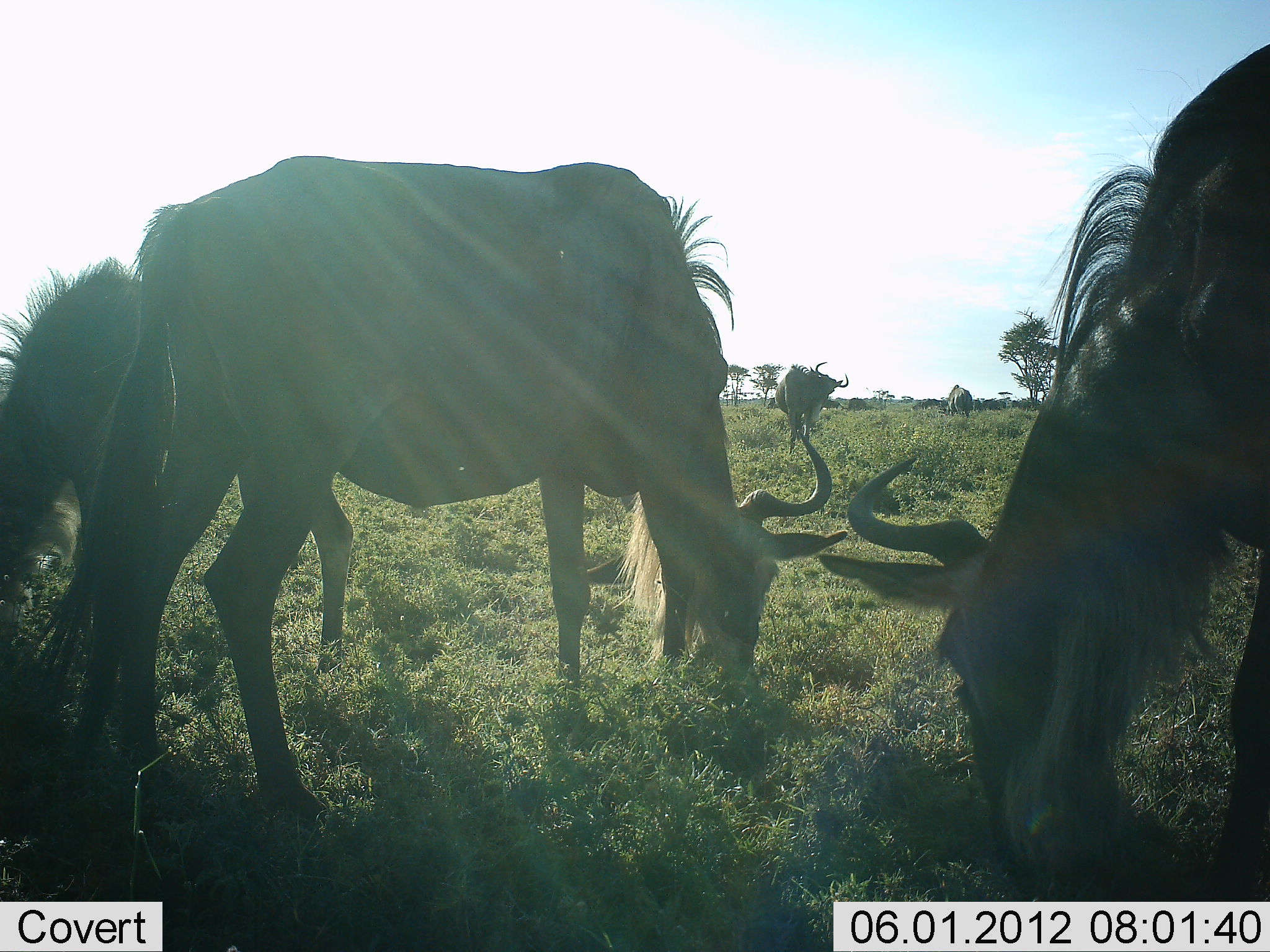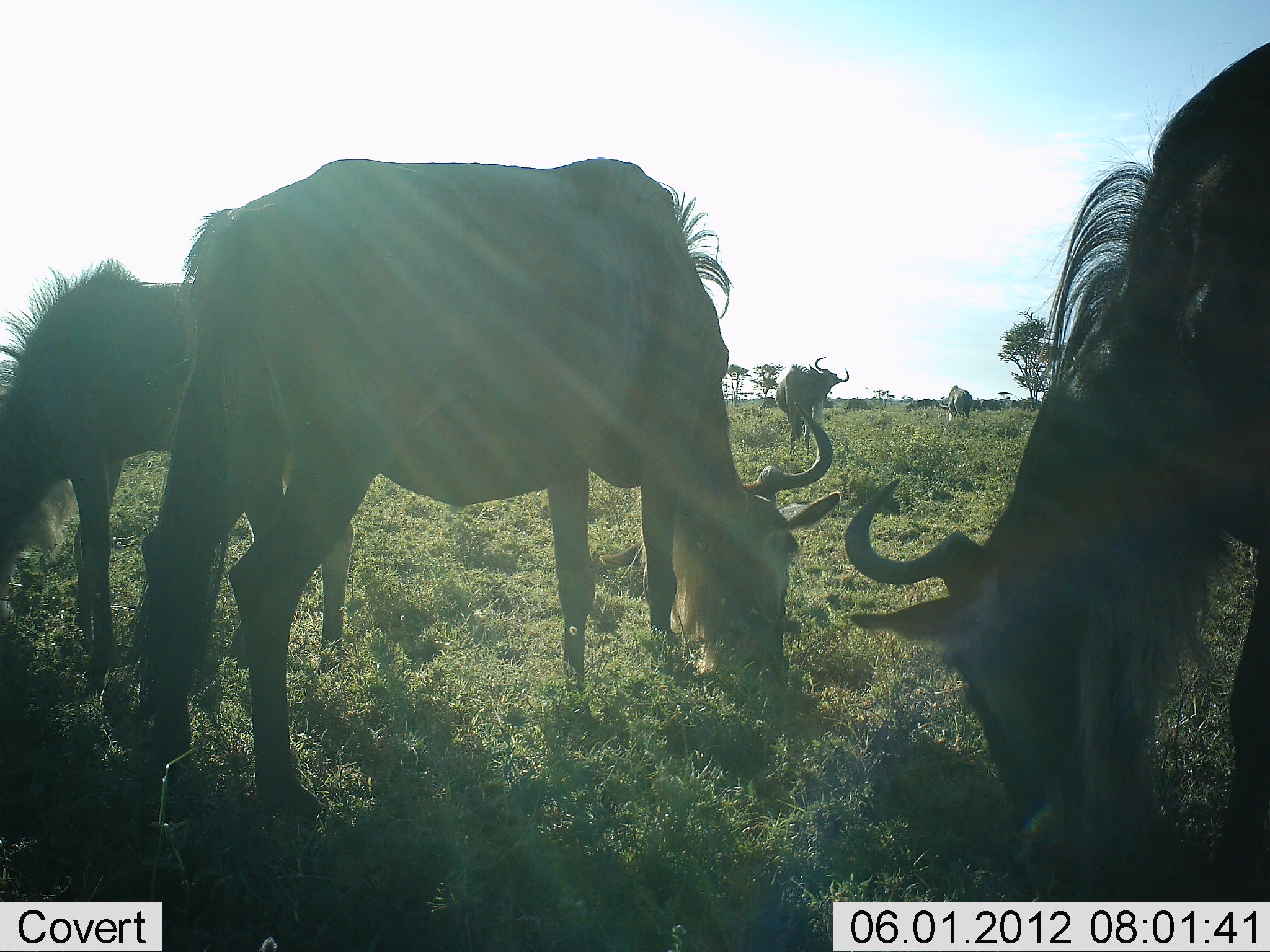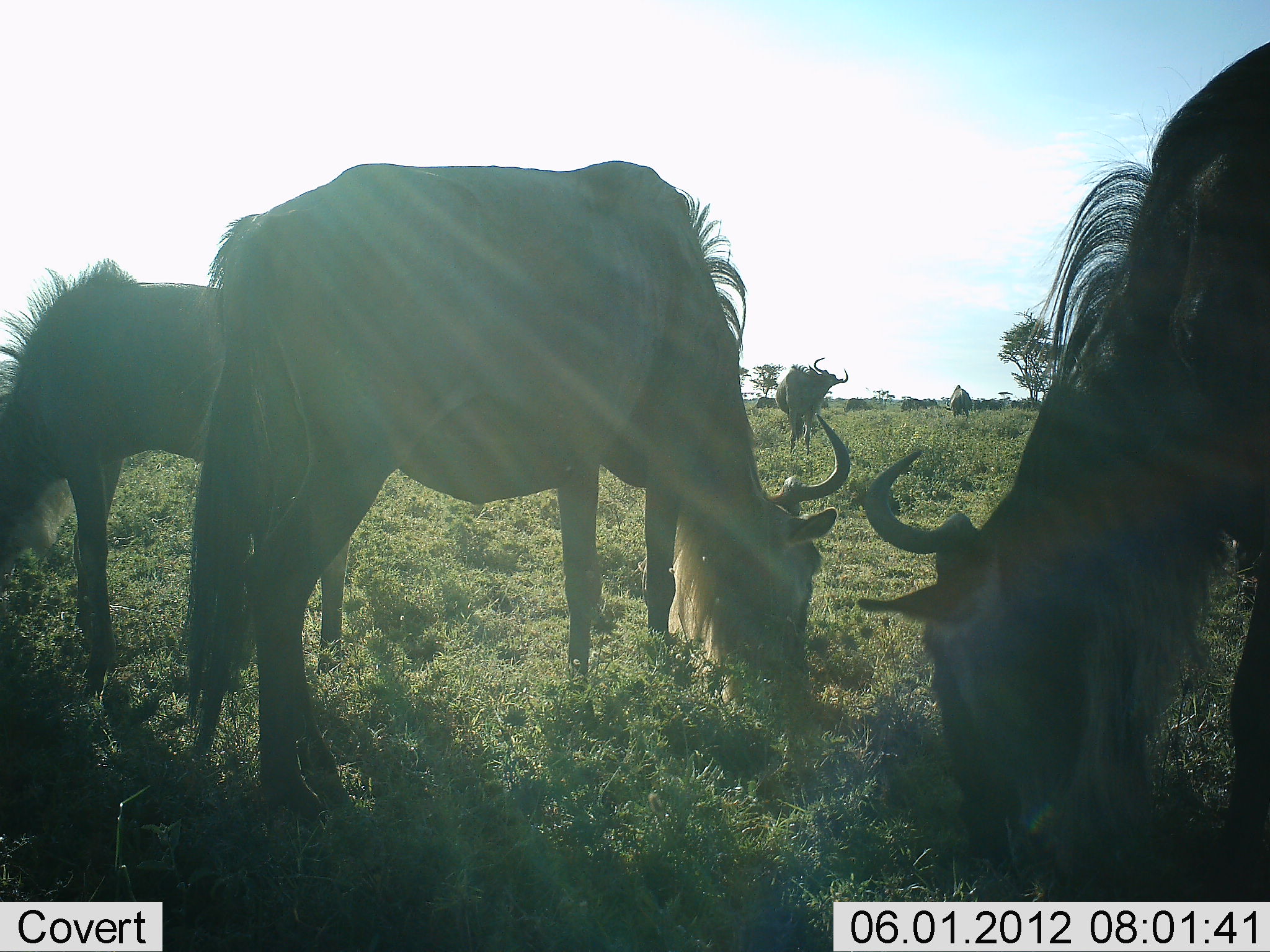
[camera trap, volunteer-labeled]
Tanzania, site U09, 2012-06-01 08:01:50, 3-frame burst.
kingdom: Animalia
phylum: Chordata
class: Mammalia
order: Artiodactyla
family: Bovidae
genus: Connochaetes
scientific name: Connochaetes taurinus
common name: blue wildebeest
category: wildebeest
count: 10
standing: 40%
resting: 0%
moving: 0%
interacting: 0%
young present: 10%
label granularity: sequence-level